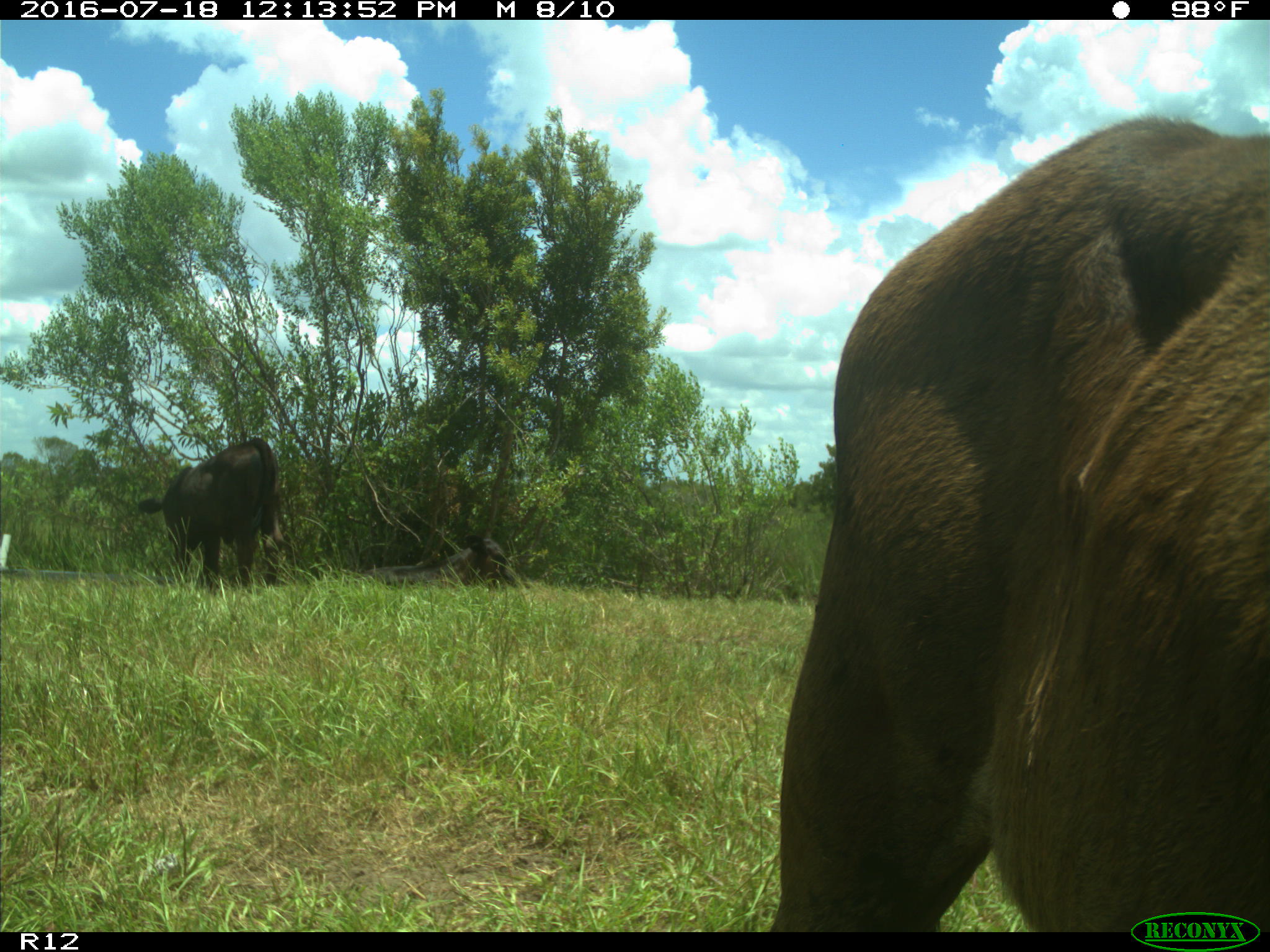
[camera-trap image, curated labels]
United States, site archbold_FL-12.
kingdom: Animalia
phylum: Chordata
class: Mammalia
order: Artiodactyla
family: Bovidae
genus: Bos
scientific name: Bos taurus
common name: domestic cow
Bos taurus (domestic cow).